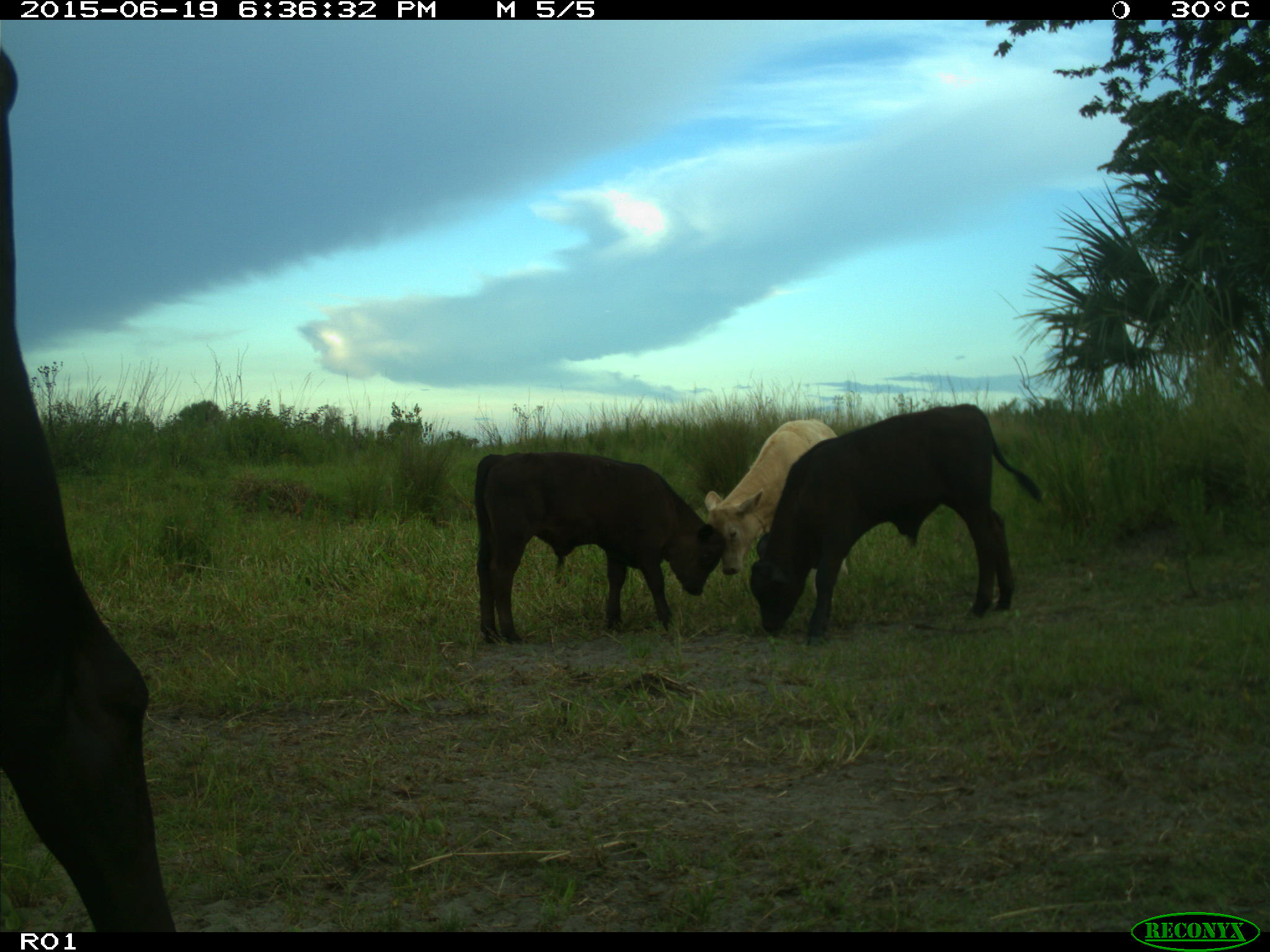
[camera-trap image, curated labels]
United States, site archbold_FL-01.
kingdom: Animalia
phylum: Chordata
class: Mammalia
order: Artiodactyla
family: Bovidae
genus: Bos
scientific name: Bos taurus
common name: domestic cow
Bos taurus (domestic cow).